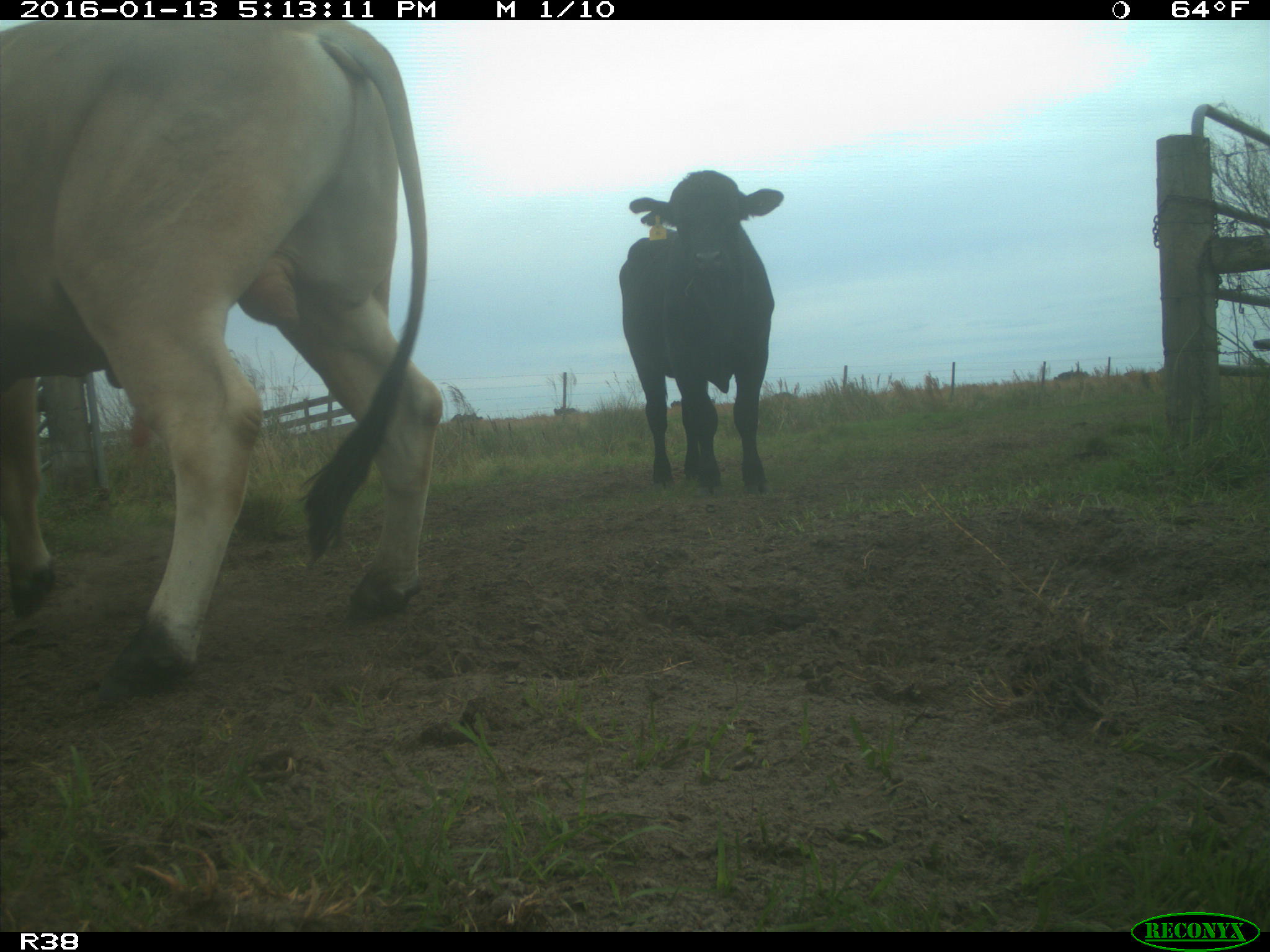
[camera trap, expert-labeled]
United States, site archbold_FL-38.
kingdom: Animalia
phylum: Chordata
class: Mammalia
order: Artiodactyla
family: Bovidae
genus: Bos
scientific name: Bos taurus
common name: domestic cow